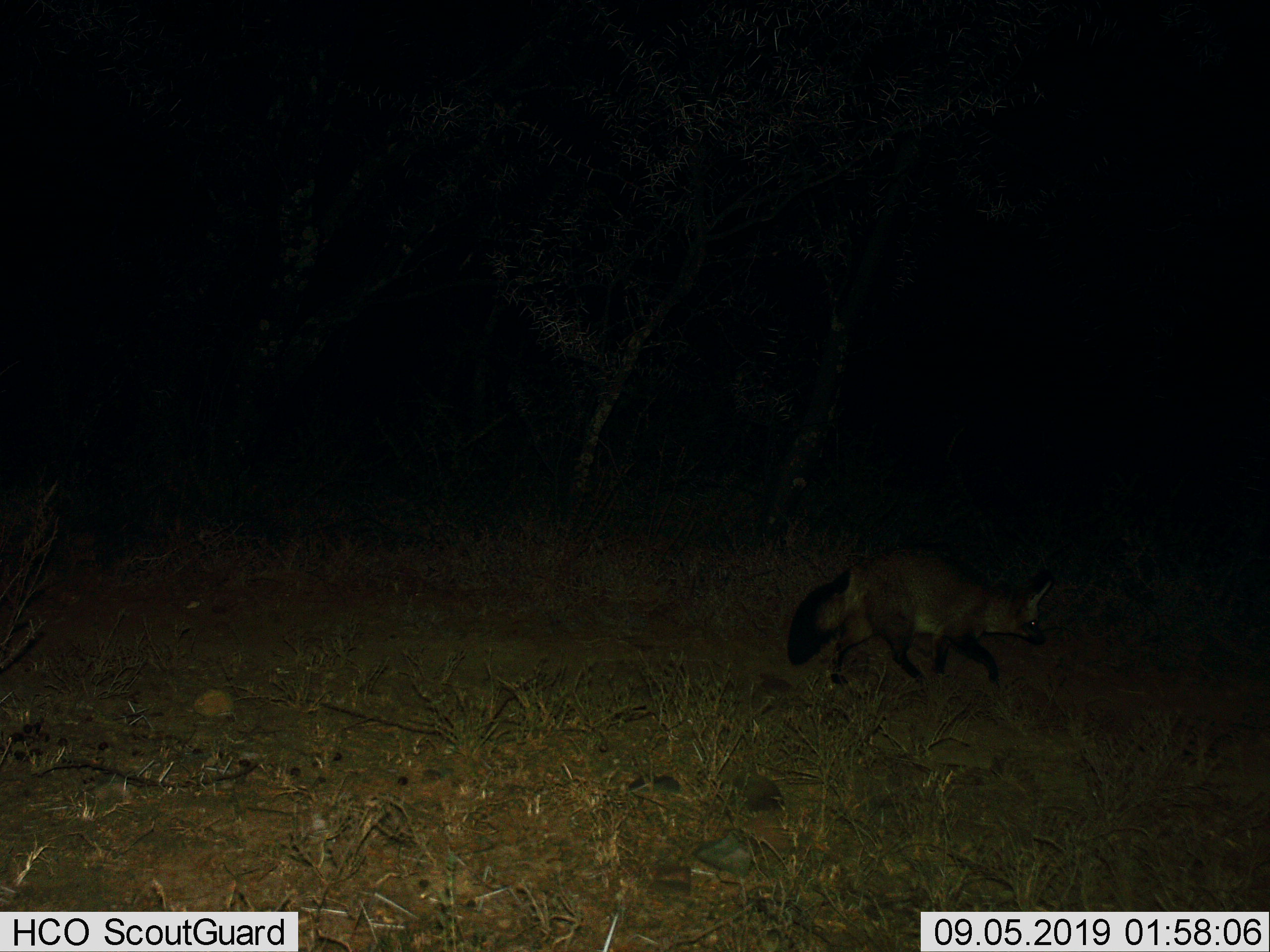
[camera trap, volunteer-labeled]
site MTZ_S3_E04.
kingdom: Animalia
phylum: Chordata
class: Mammalia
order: Carnivora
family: Canidae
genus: Otocyon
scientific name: Otocyon megalotis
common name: bat-eared fox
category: foxbateared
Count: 1.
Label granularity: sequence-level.